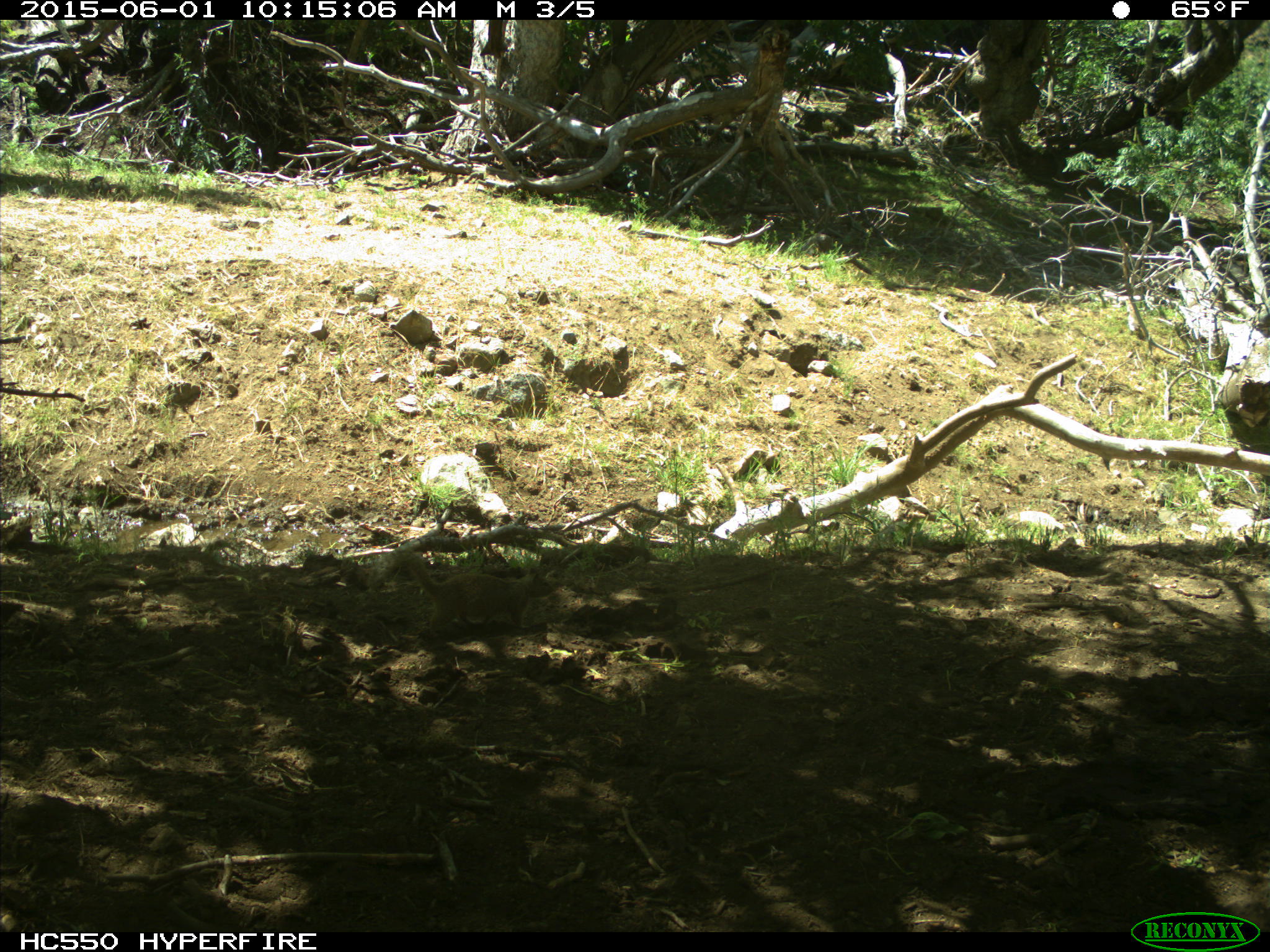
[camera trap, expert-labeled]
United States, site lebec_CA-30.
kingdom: Animalia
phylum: Chordata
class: Mammalia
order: Rodentia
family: Sciuridae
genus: Otospermophilus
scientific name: Otospermophilus beecheyi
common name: california ground squirrel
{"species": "Otospermophilus beecheyi (california ground squirrel)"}